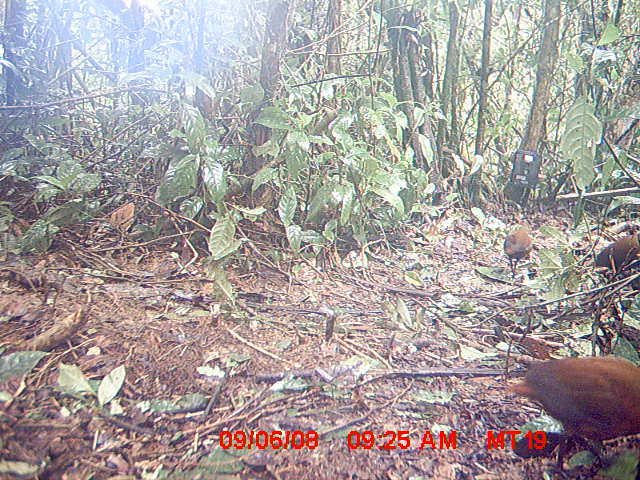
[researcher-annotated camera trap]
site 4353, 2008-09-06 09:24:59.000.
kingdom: Animalia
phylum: Chordata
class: Aves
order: Cuculiformes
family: Cuculidae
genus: Coua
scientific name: Coua serriana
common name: red-breasted coua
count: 3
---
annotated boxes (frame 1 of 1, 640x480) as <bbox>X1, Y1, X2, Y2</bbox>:
coua serriana: <bbox>508, 357, 640, 472</bbox>; <bbox>596, 234, 638, 273</bbox>; <bbox>98, 202, 135, 245</bbox>; <bbox>503, 222, 531, 272</bbox>